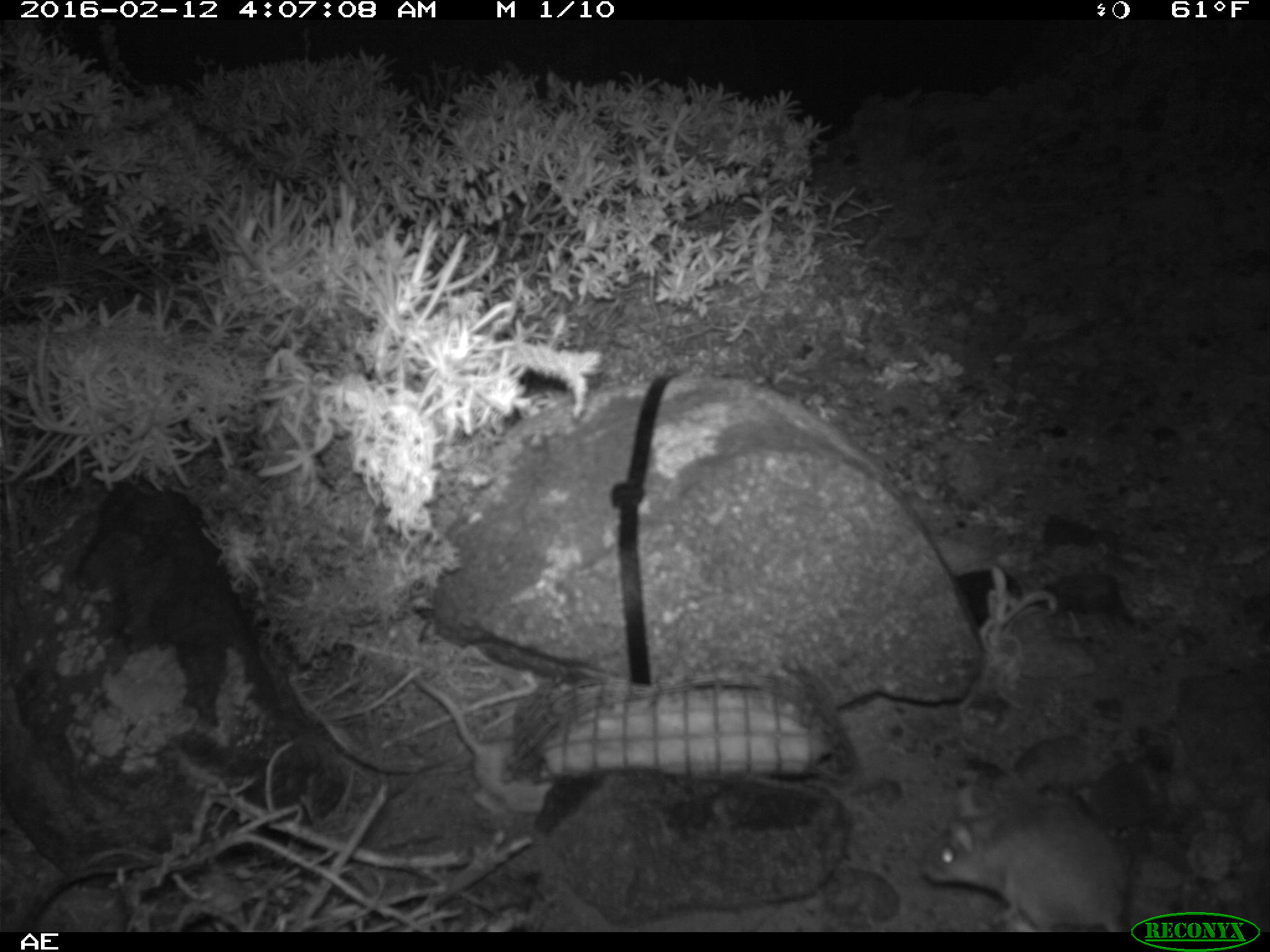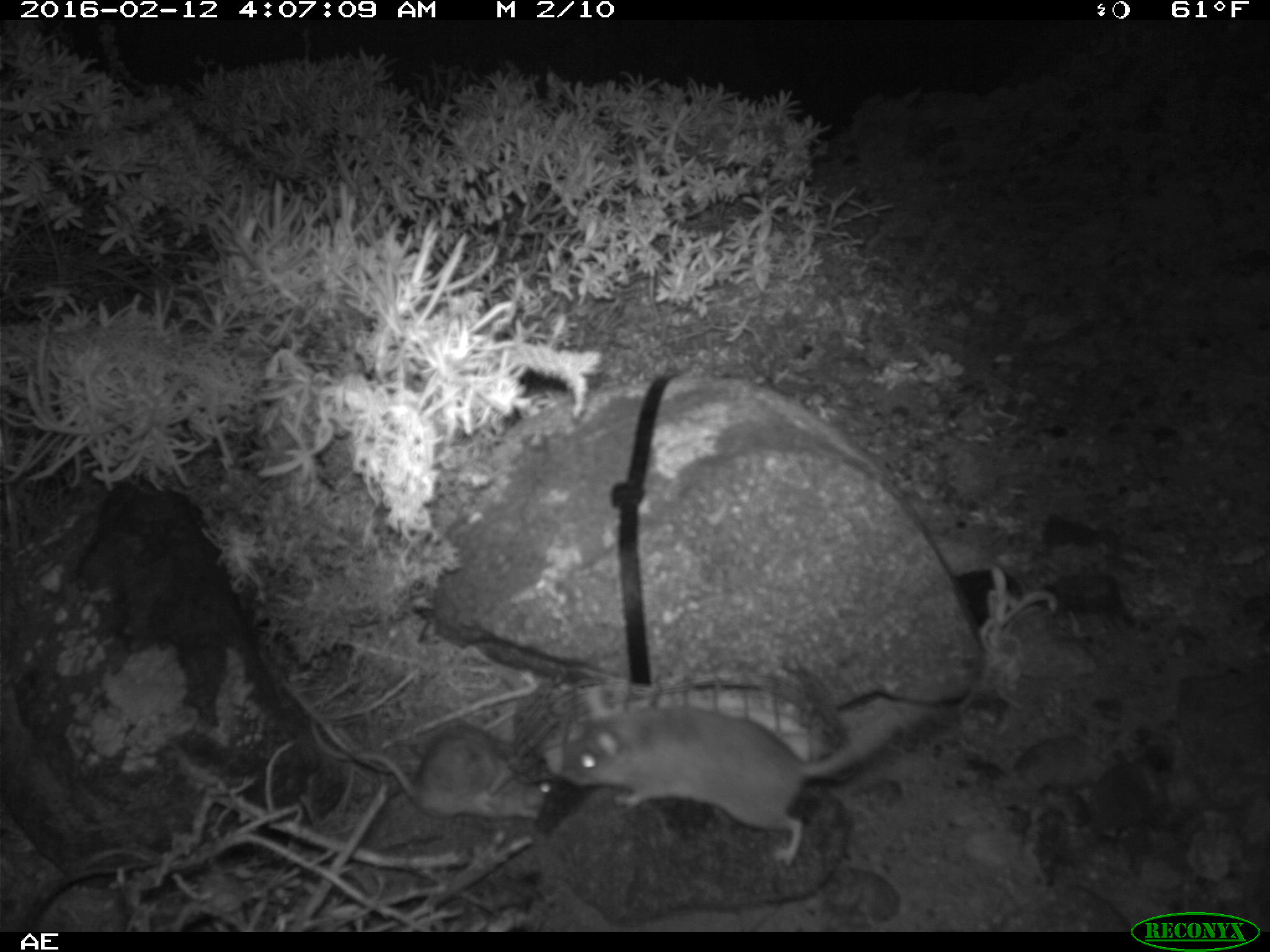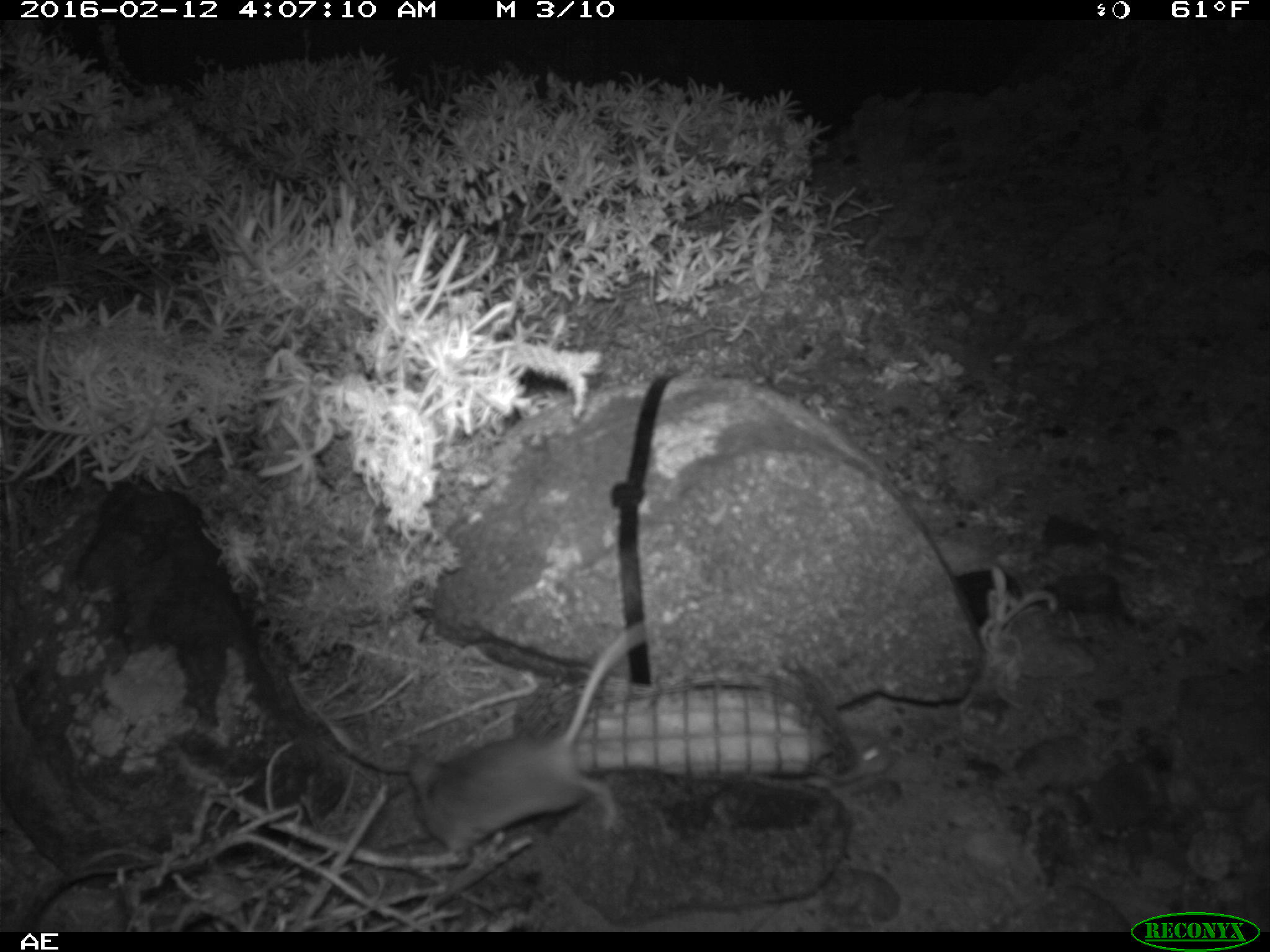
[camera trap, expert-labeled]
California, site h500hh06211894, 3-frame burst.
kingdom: Animalia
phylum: Chordata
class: Mammalia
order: Rodentia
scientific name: Rodentia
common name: rodent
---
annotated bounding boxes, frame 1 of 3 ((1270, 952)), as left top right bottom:
rodent: 920 785 1127 932; 416 676 553 817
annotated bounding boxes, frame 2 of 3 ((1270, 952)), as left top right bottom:
rodent: 558 685 924 866; 309 716 546 821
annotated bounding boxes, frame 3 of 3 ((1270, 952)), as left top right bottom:
rodent: 406 617 659 860